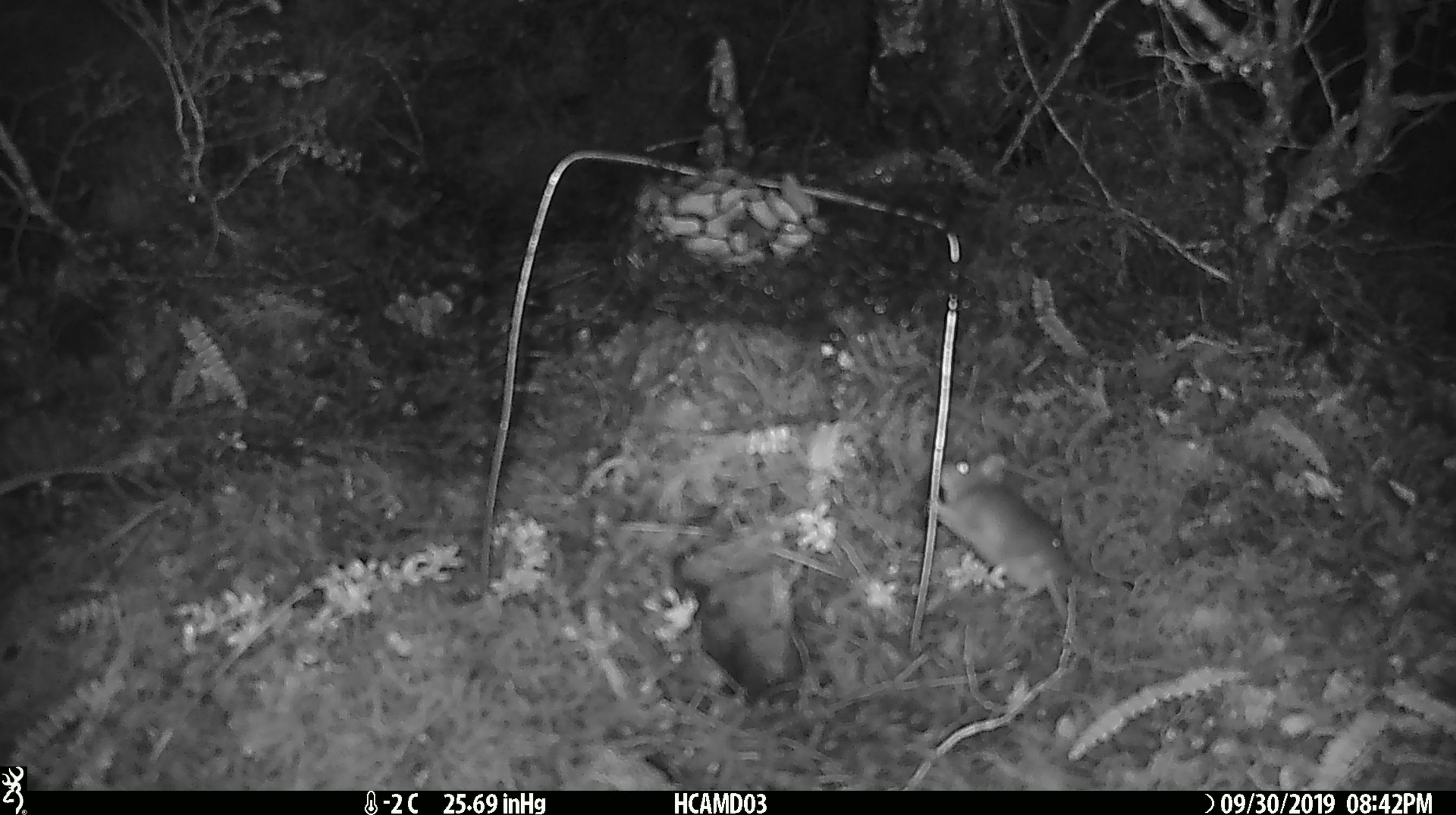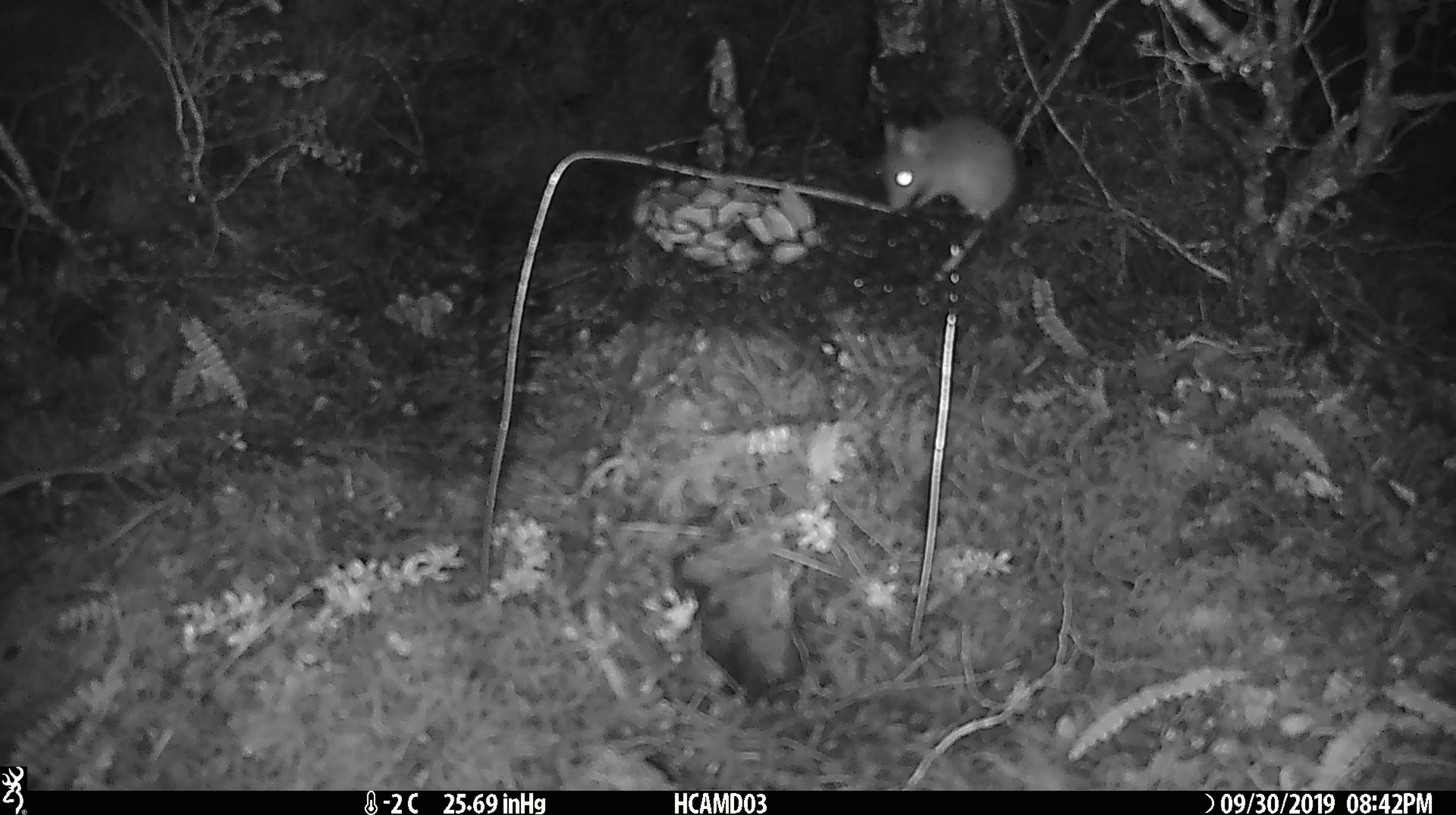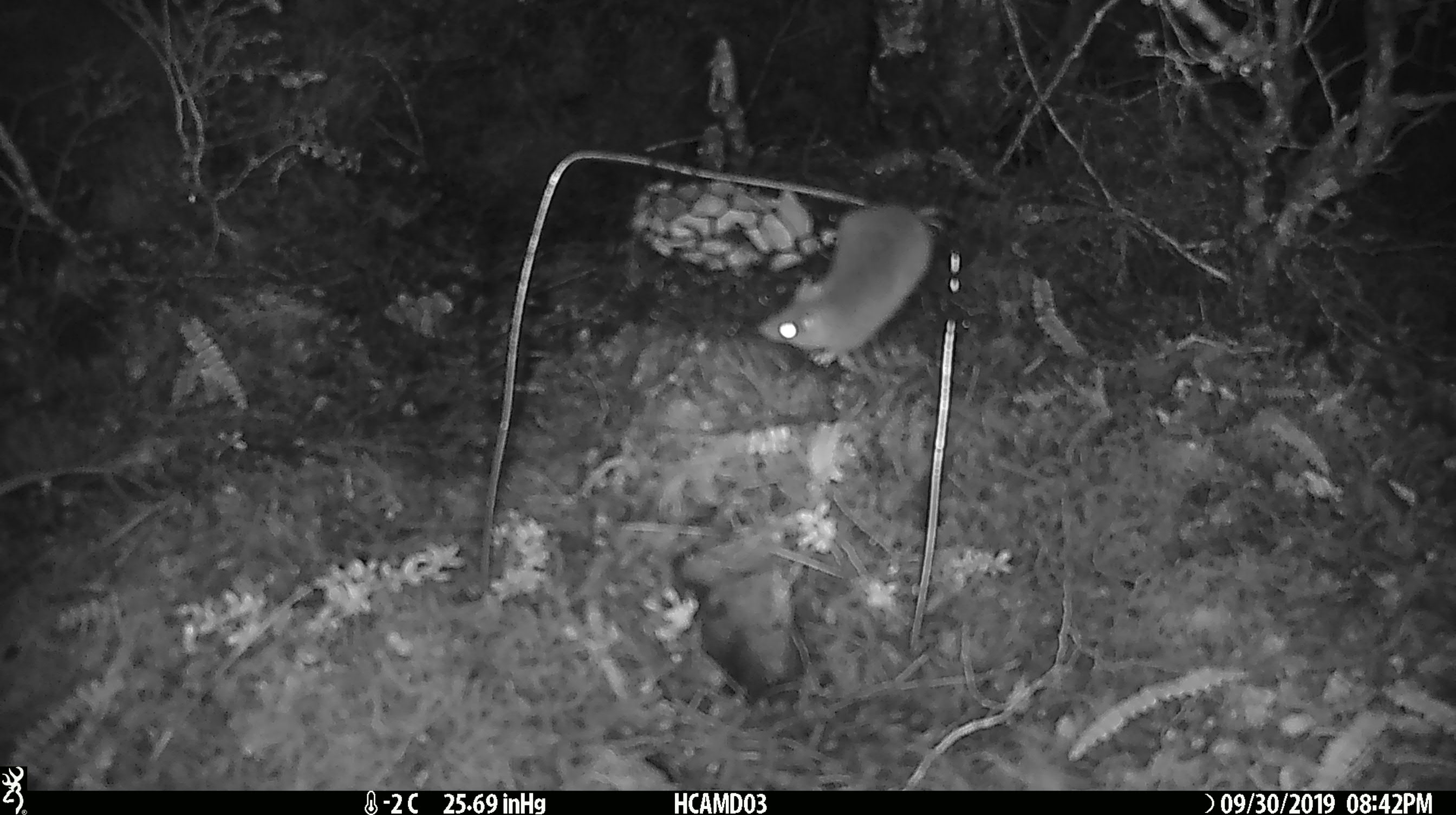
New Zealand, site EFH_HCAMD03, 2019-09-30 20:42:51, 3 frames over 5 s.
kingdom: Animalia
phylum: Chordata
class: Mammalia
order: Rodentia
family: Muridae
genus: Mus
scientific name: Mus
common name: mouse